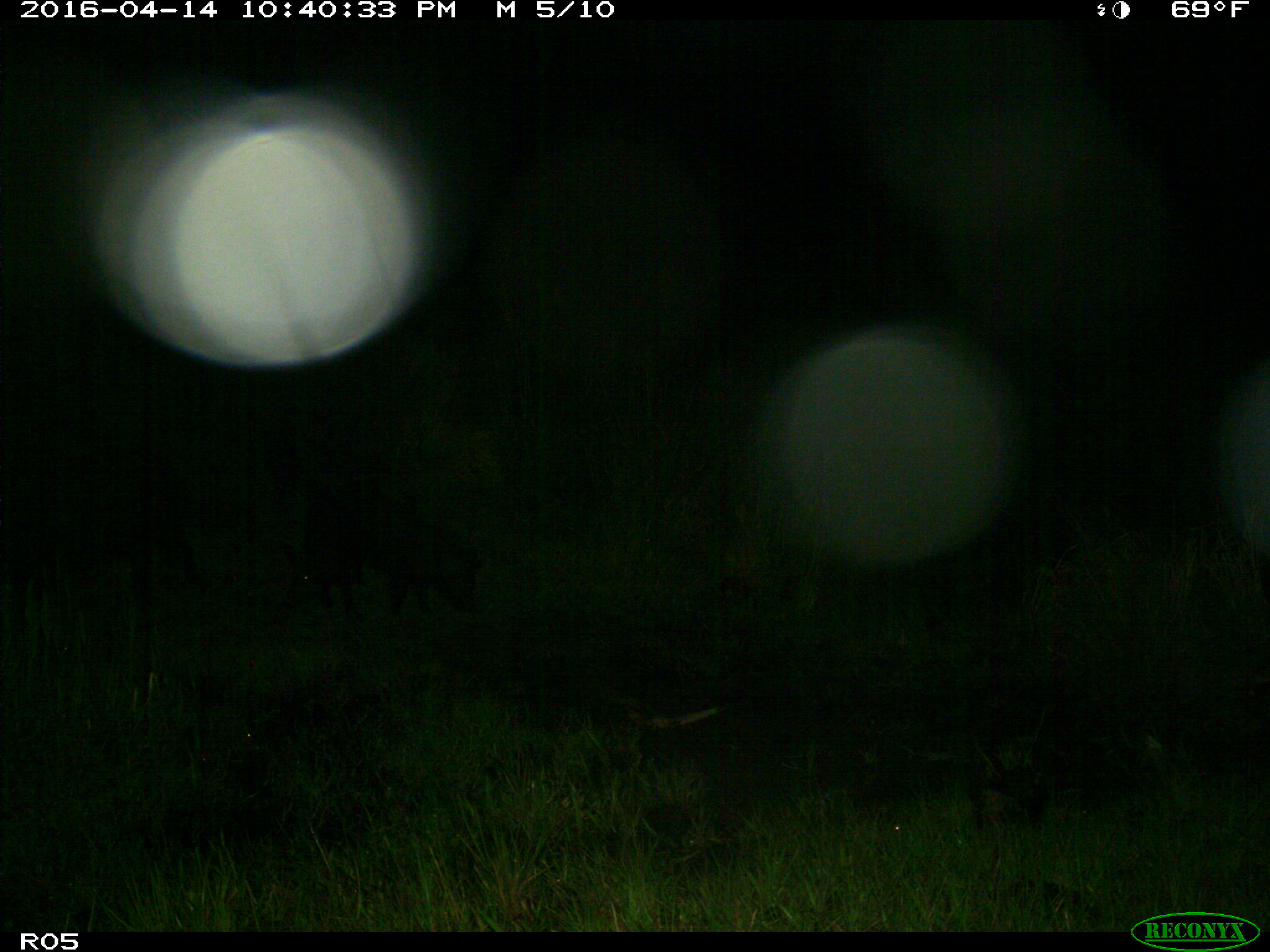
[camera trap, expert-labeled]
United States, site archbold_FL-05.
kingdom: Animalia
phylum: Chordata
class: Mammalia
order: Artiodactyla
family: Suidae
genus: Sus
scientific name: Sus scrofa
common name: wild boar